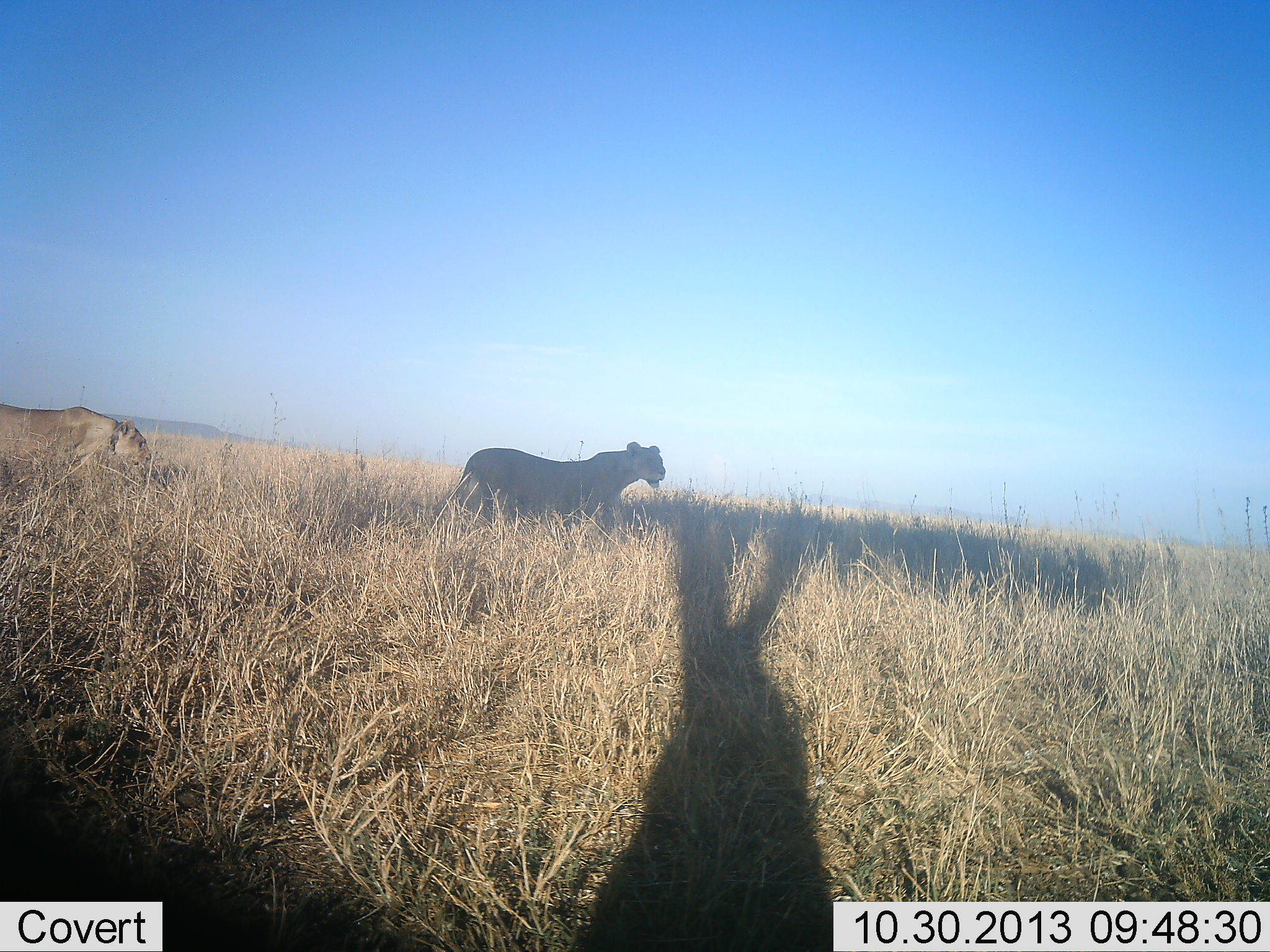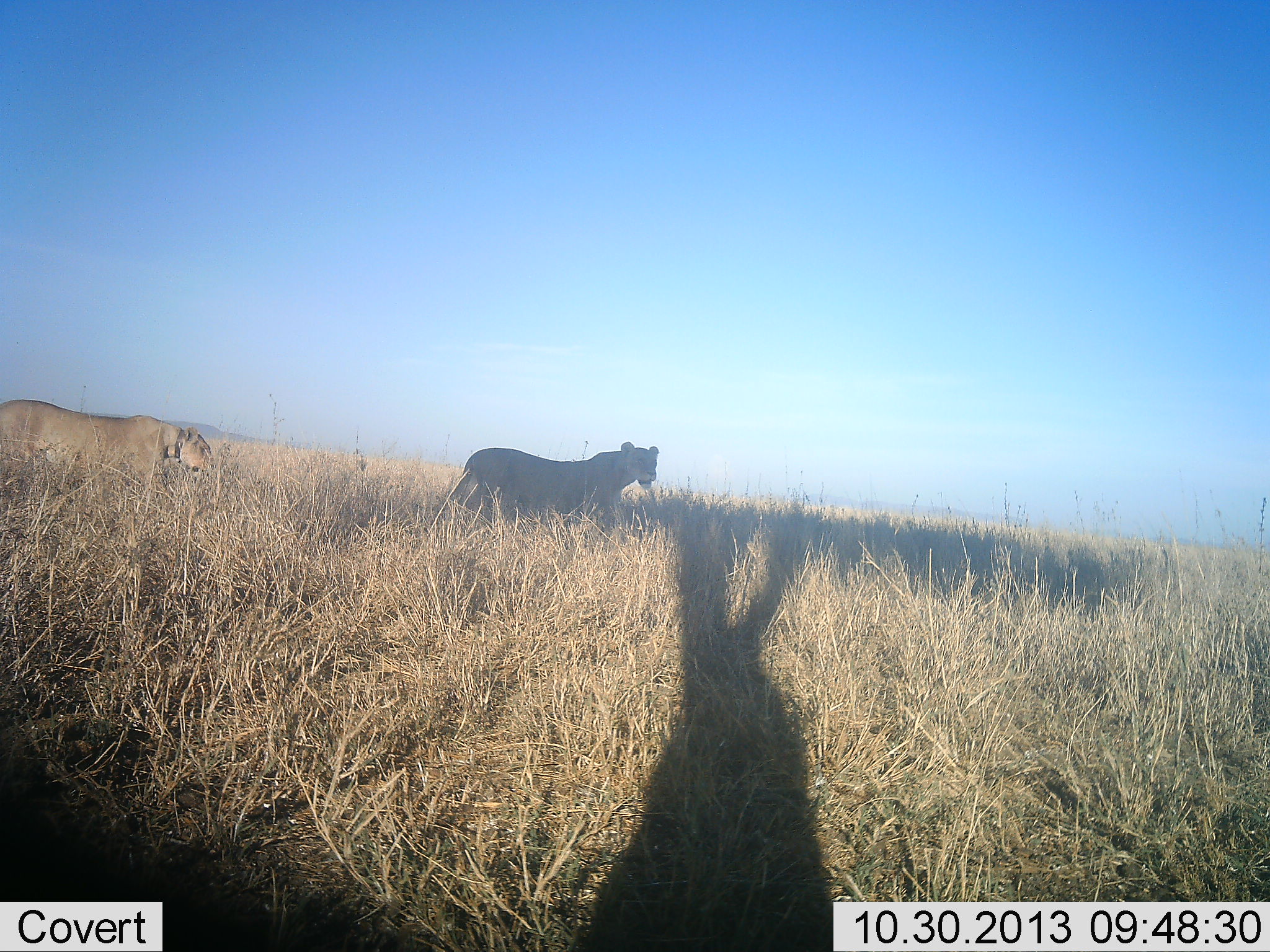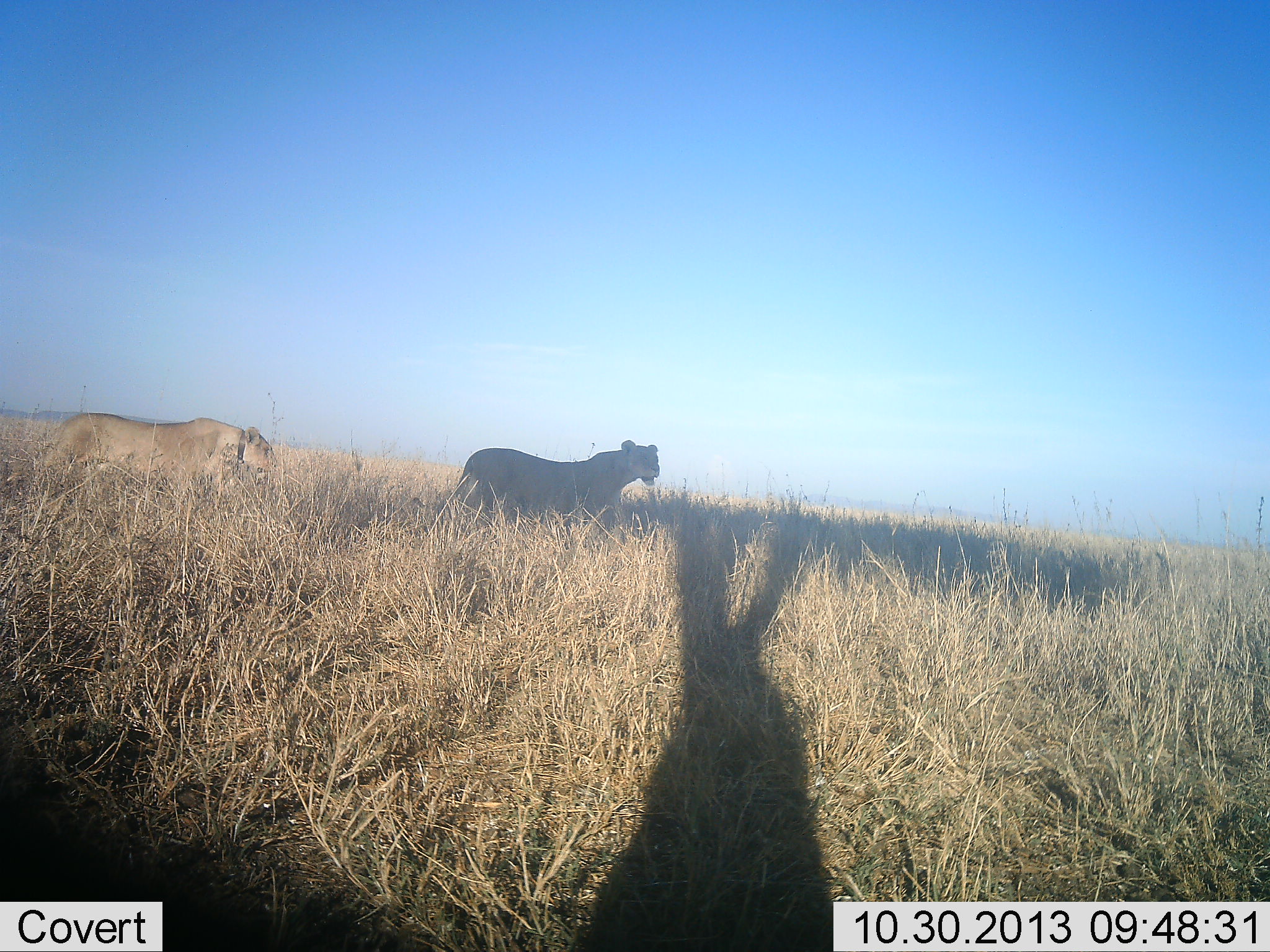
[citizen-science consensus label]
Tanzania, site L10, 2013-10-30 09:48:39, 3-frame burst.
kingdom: Animalia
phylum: Chordata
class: Mammalia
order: Carnivora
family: Felidae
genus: Panthera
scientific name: Panthera leo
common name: lion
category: lionfemale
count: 2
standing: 55%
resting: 0%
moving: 91%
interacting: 0%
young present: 0%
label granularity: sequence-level